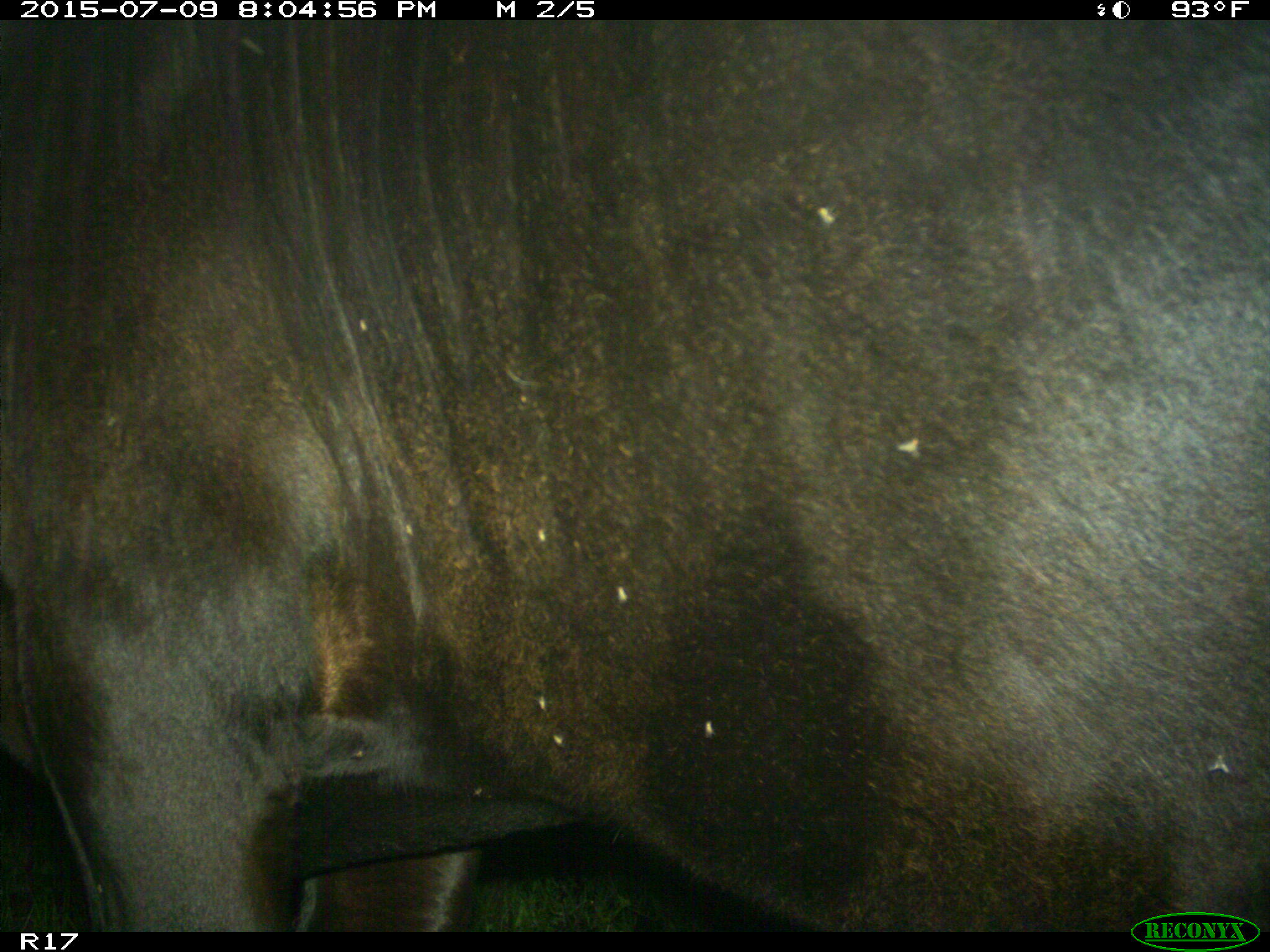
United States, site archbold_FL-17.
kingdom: Animalia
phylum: Chordata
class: Mammalia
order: Artiodactyla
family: Bovidae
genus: Bos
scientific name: Bos taurus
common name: domestic cow